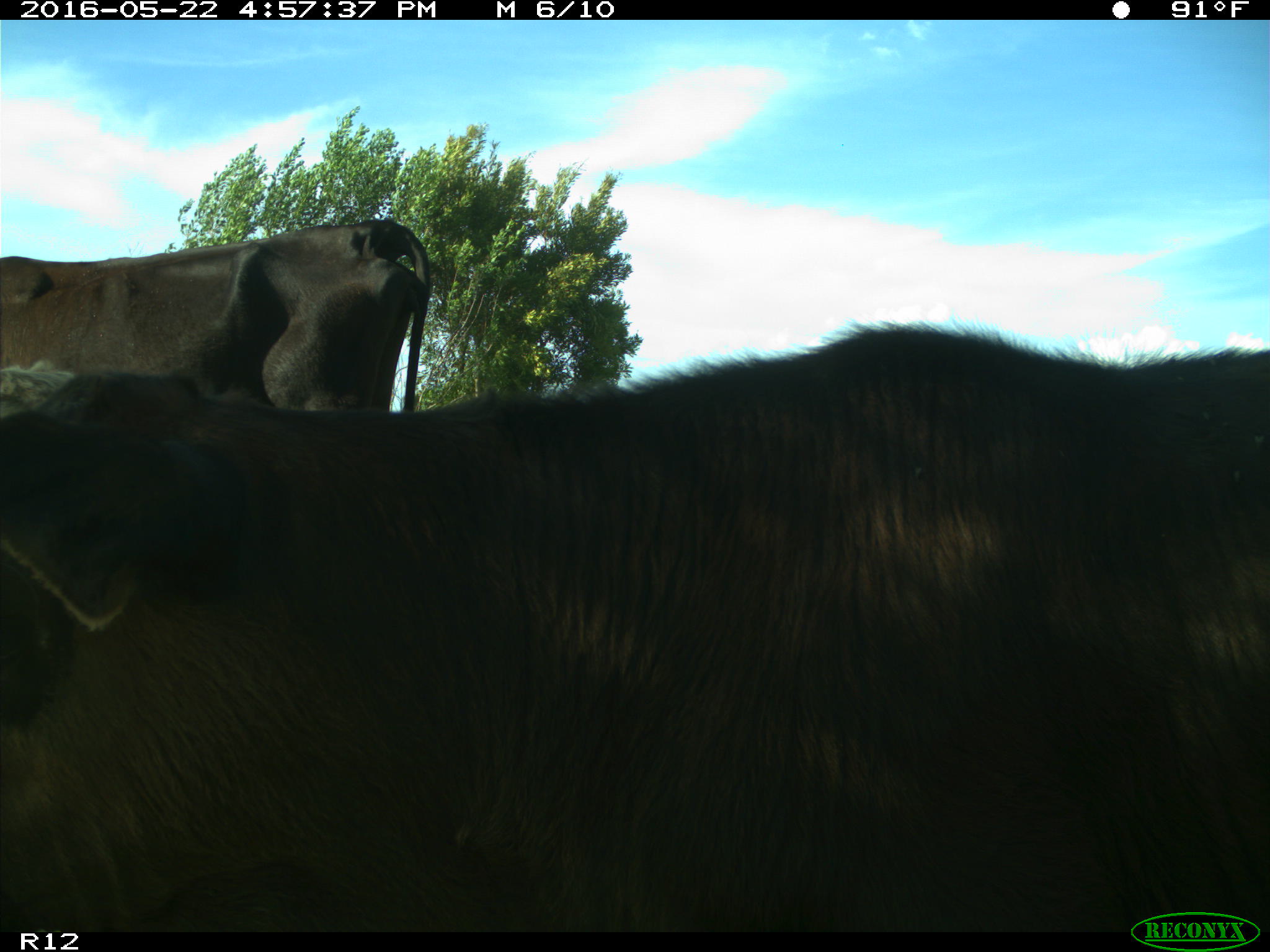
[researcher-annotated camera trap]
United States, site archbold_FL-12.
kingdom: Animalia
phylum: Chordata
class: Mammalia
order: Artiodactyla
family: Bovidae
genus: Bos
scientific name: Bos taurus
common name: domestic cow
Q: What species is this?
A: Bos taurus (domestic cow).